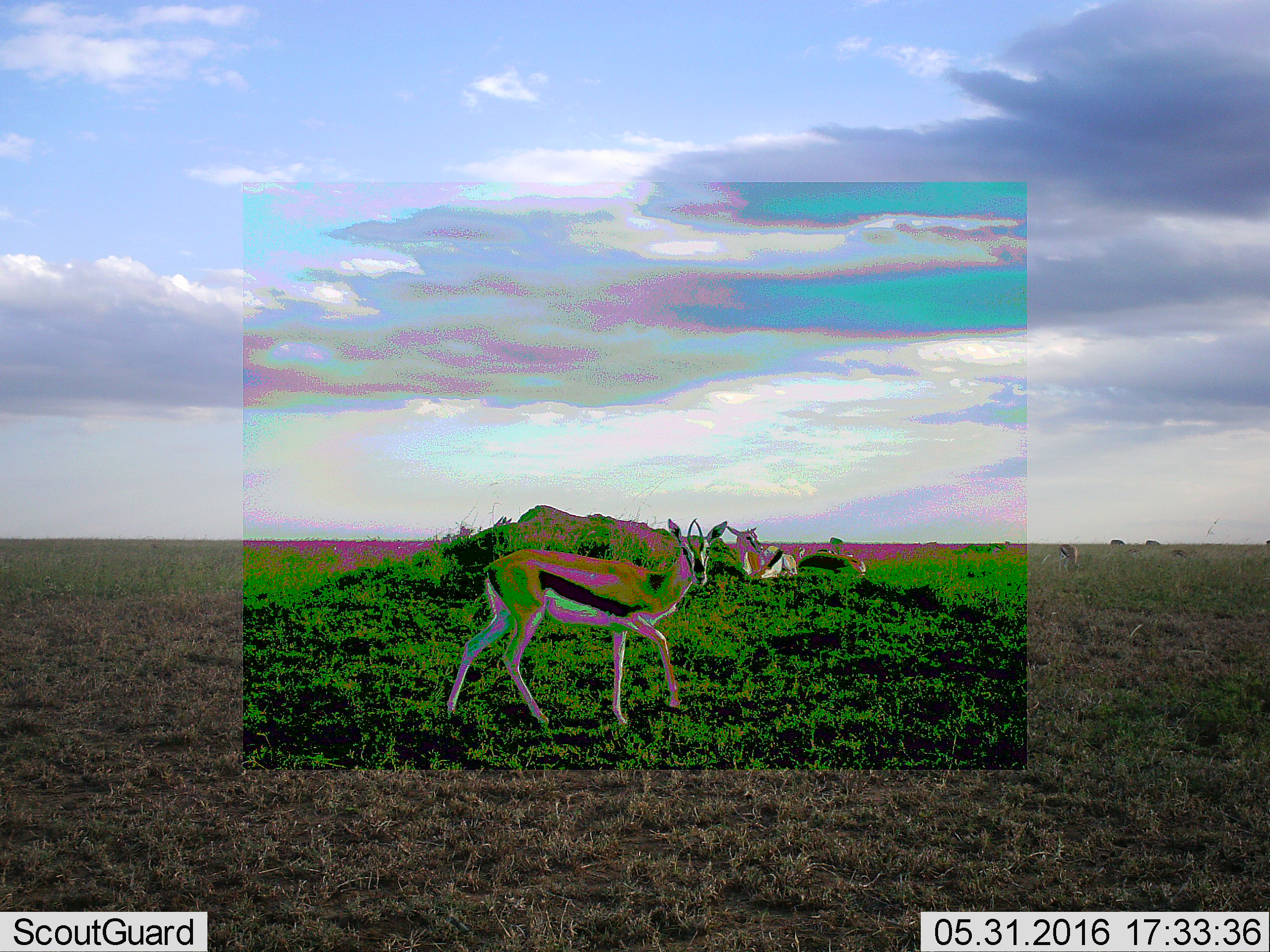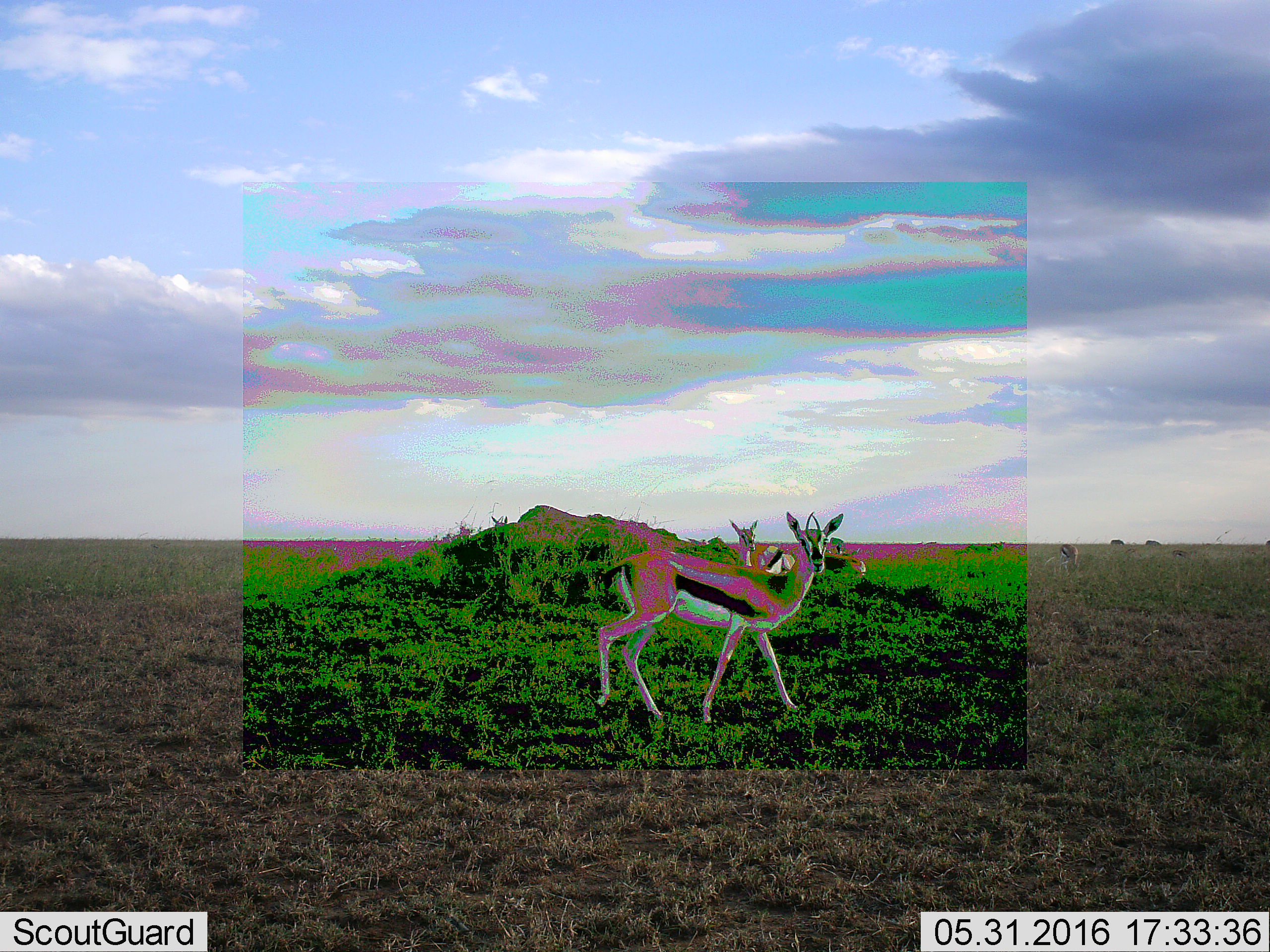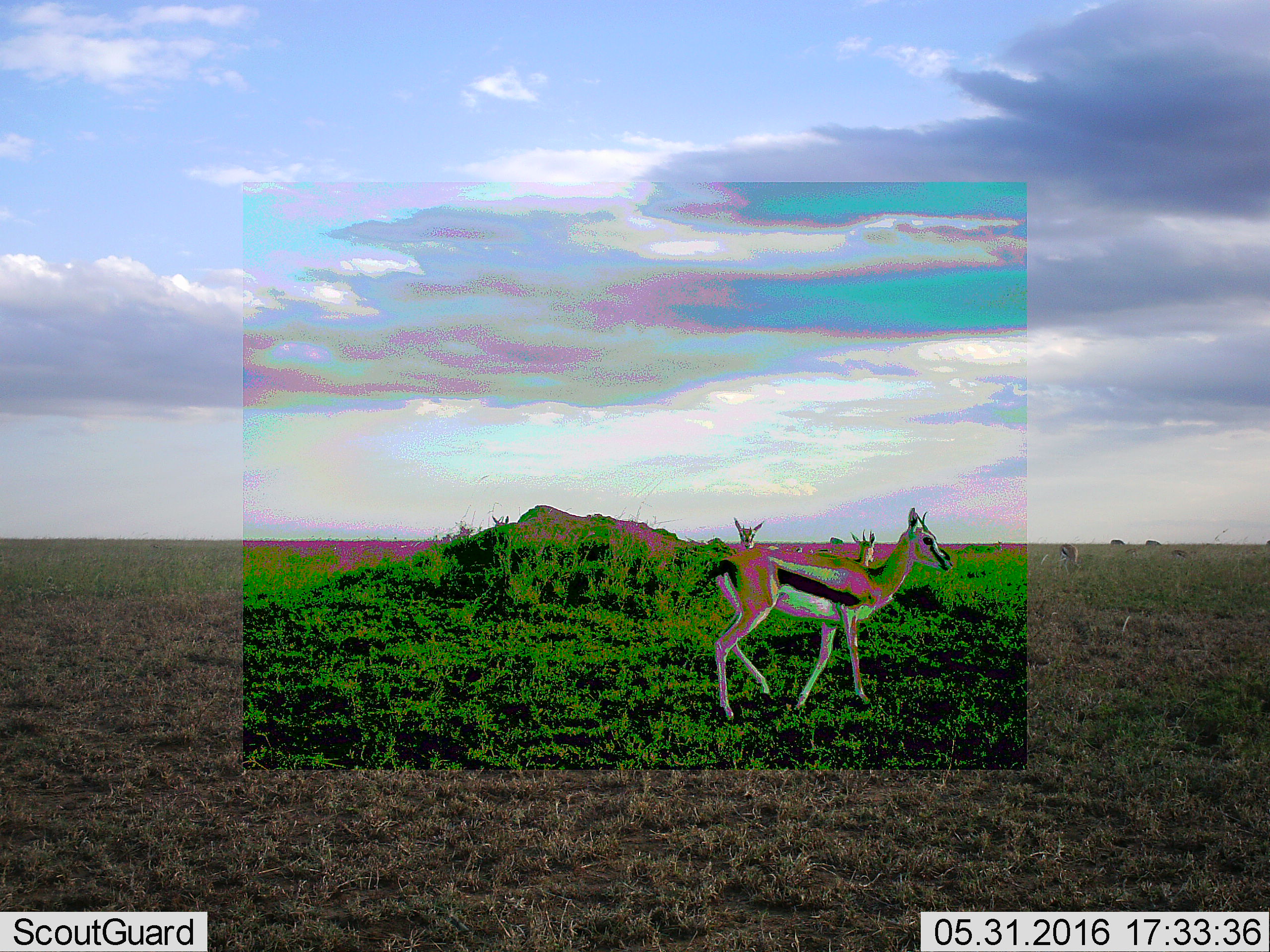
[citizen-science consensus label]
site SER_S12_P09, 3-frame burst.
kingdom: Animalia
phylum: Chordata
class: Mammalia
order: Artiodactyla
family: Bovidae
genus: Eudorcas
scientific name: Eudorcas thomsonii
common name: thomson's gazelle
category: gazellethomsons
Gazellethomsons (thomson's gazelle) (Eudorcas thomsonii), count 8. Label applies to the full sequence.